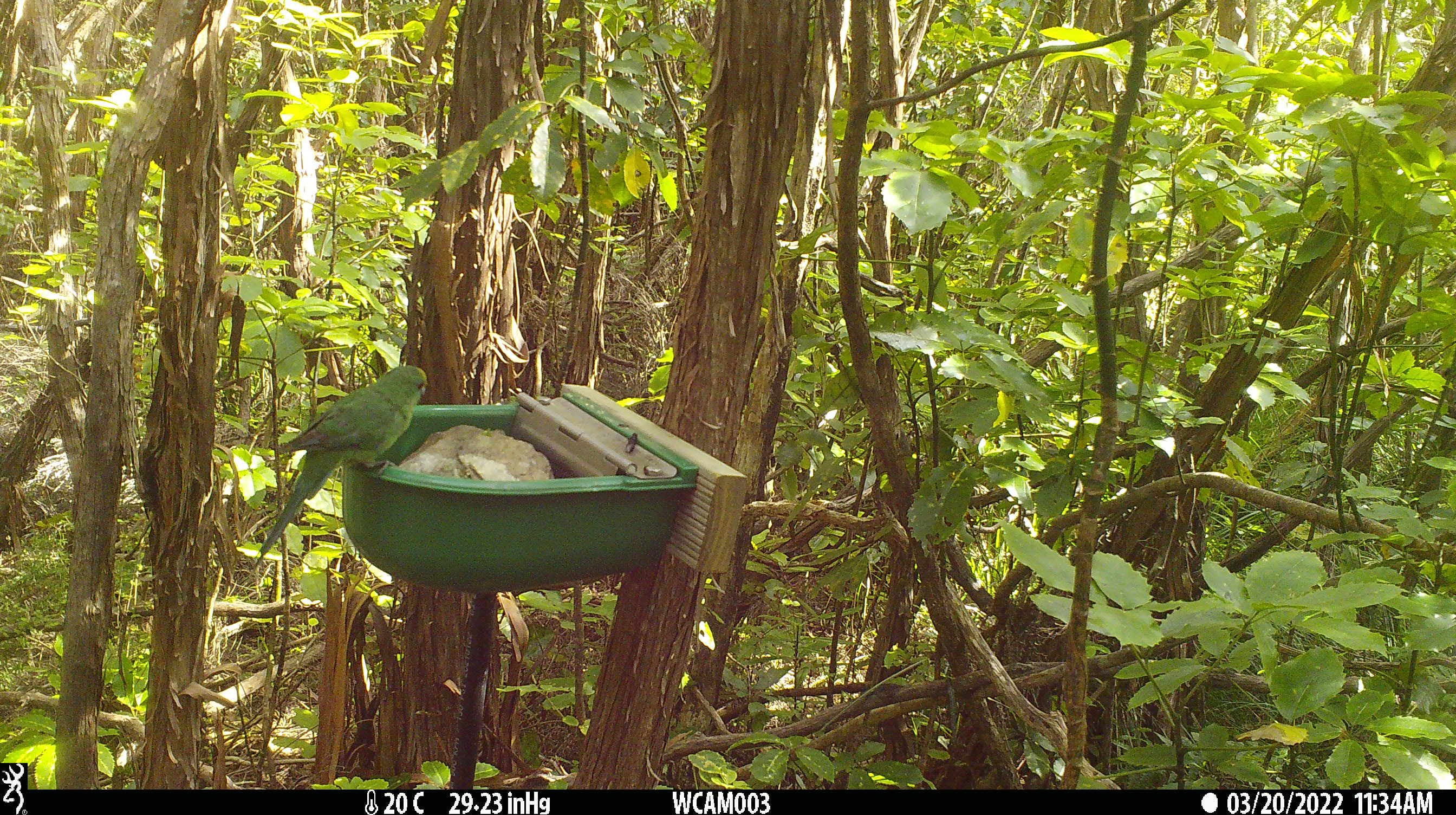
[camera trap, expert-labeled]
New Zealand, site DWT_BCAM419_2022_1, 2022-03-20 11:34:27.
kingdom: Animalia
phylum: Chordata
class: Aves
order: Psittaciformes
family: Psittaculidae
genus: Cyanoramphus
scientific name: Cyanoramphus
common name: parakeet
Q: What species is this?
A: Parakeet (Cyanoramphus).